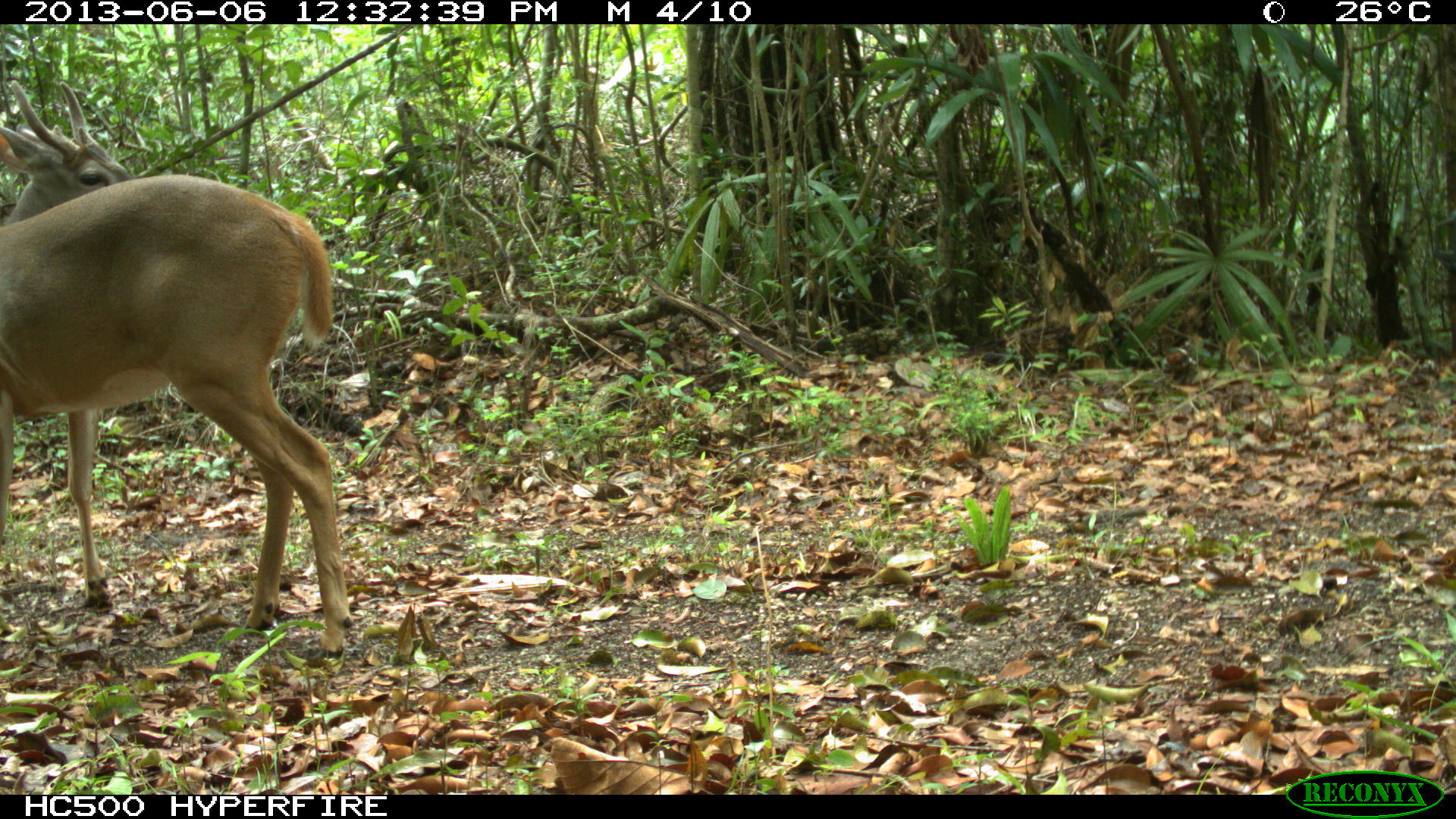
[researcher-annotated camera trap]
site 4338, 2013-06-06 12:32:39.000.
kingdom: Animalia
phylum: Chordata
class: Mammalia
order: Artiodactyla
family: Cervidae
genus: Odocoileus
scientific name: Odocoileus virginianus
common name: white-tailed deer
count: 1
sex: male